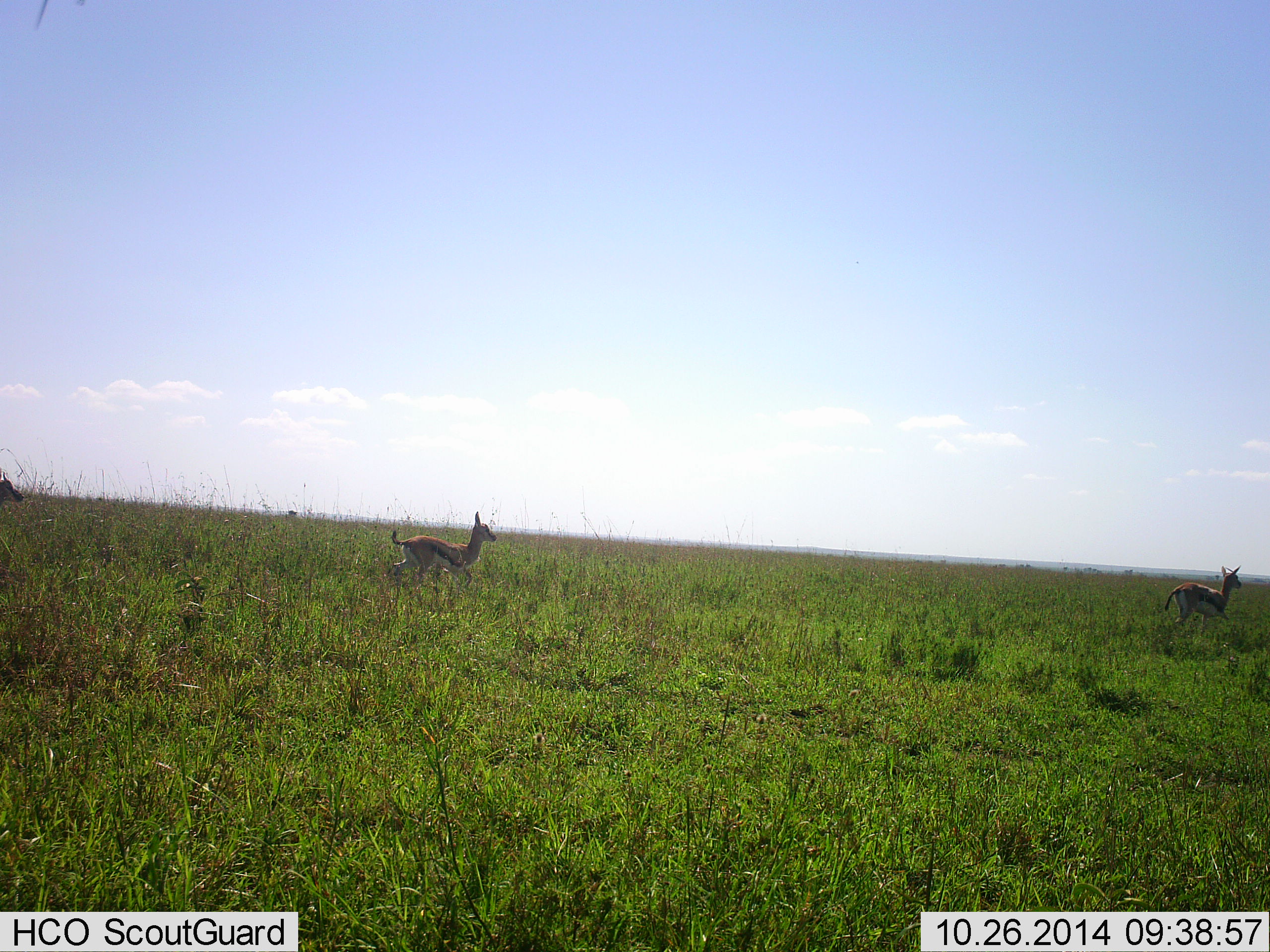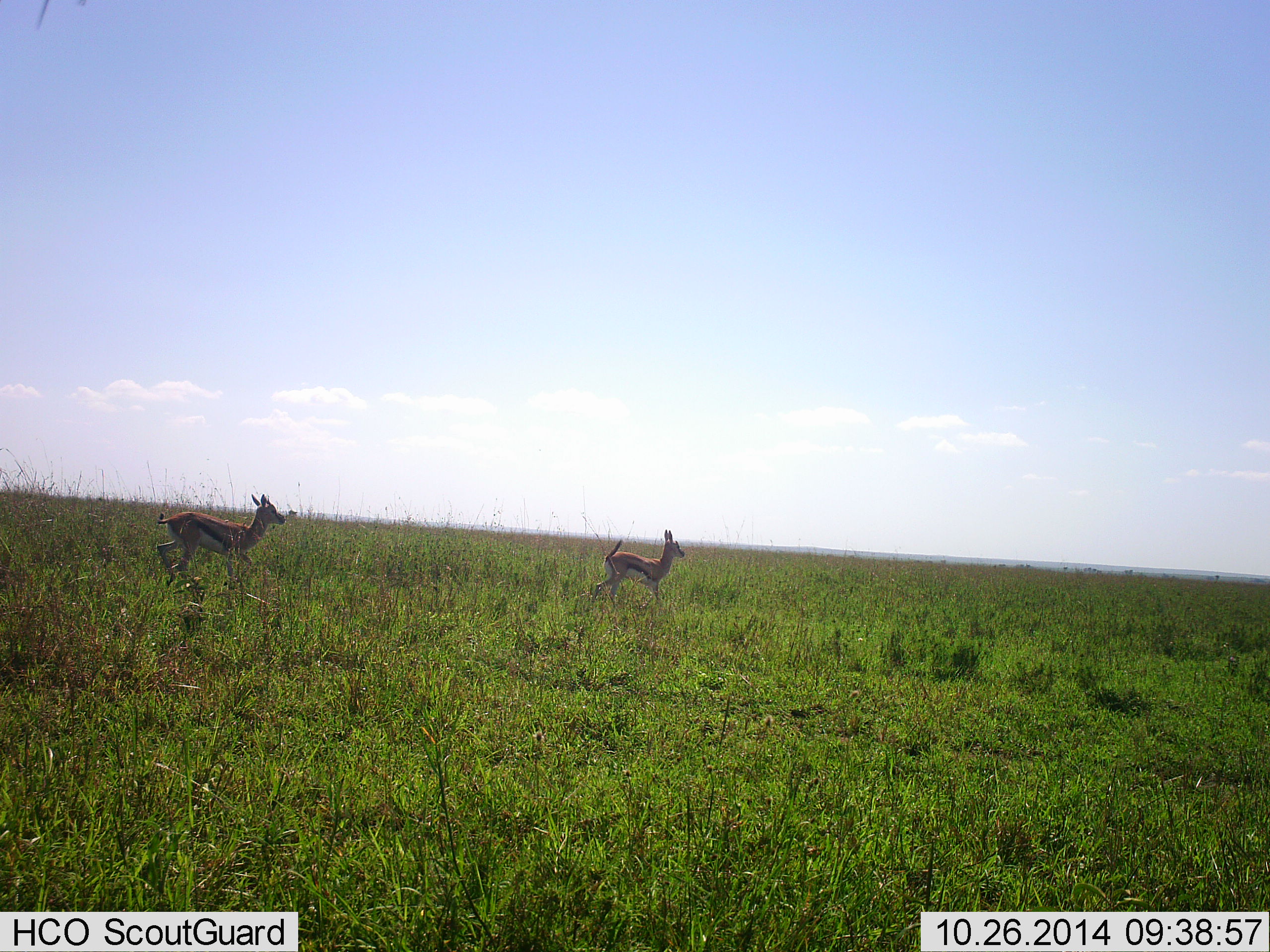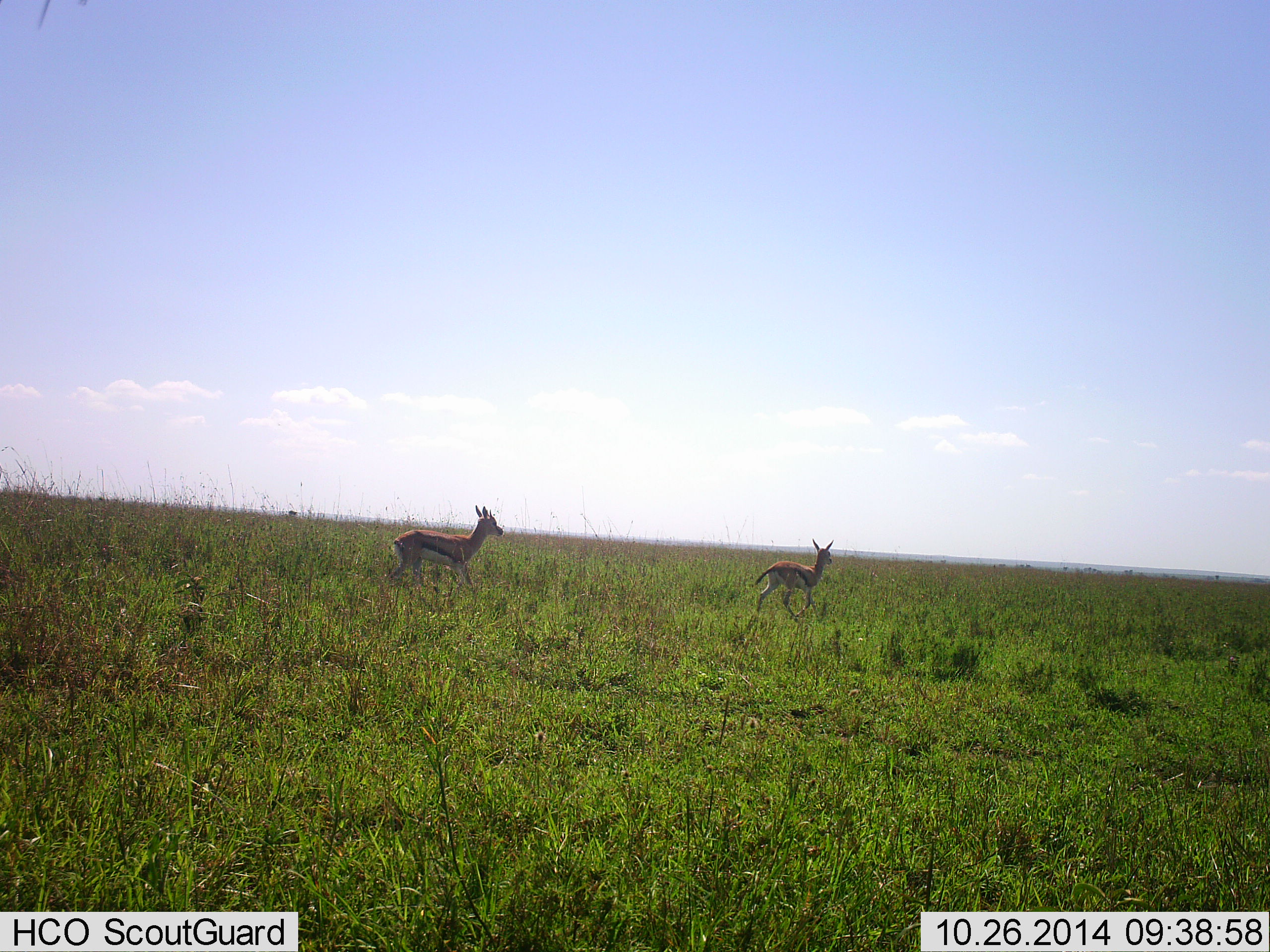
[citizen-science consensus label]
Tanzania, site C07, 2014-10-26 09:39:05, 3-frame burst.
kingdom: Animalia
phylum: Chordata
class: Mammalia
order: Artiodactyla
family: Bovidae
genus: Eudorcas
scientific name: Eudorcas thomsonii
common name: thomson's gazelle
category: gazellethomsons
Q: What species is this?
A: Gazellethomsons (thomson's gazelle) (Eudorcas thomsonii).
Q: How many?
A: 3.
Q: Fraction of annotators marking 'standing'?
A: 0%.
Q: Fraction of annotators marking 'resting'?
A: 0%.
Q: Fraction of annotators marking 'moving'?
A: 100%.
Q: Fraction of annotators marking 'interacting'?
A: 0%.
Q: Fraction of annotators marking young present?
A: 0%.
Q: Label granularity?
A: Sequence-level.